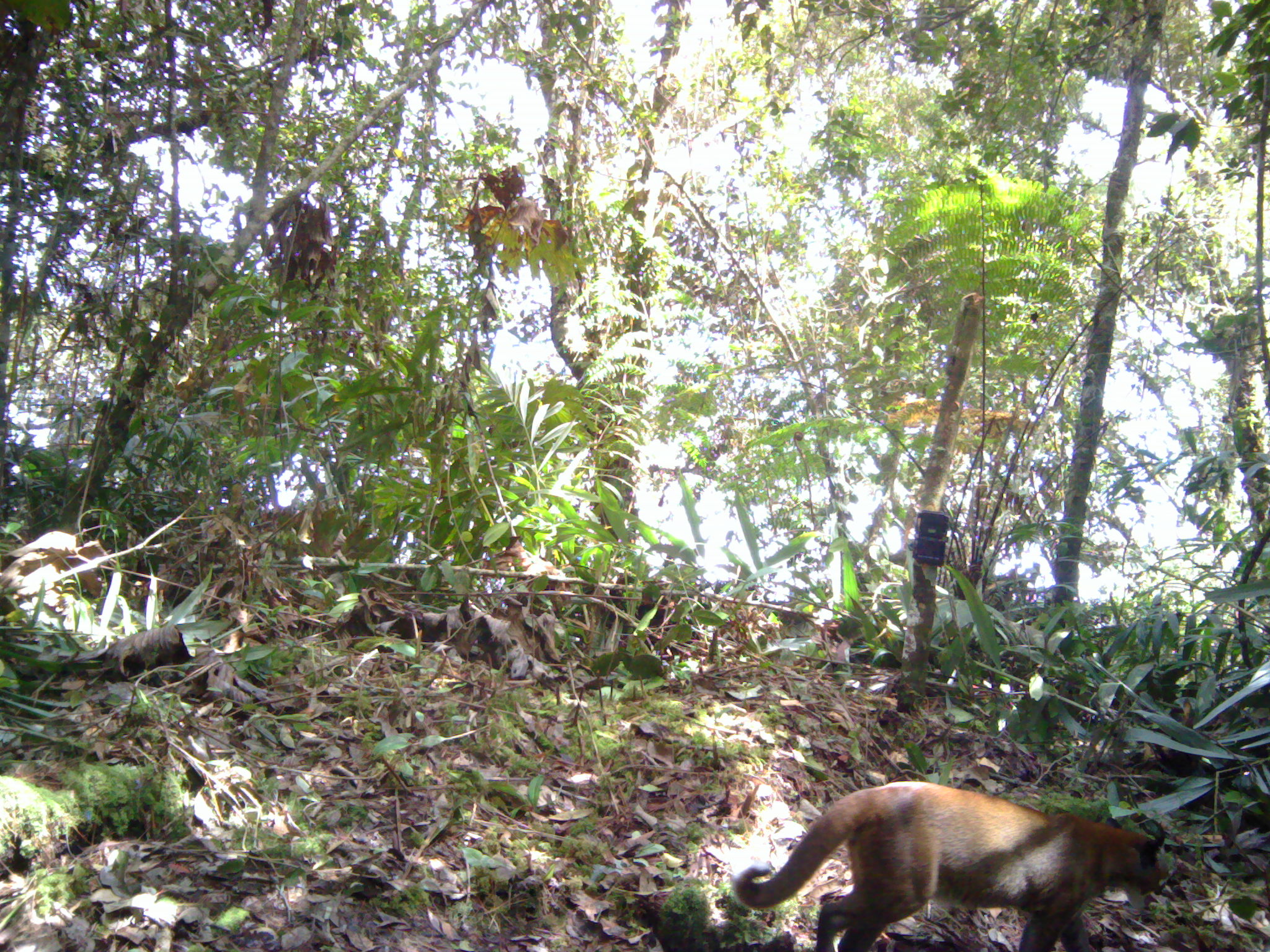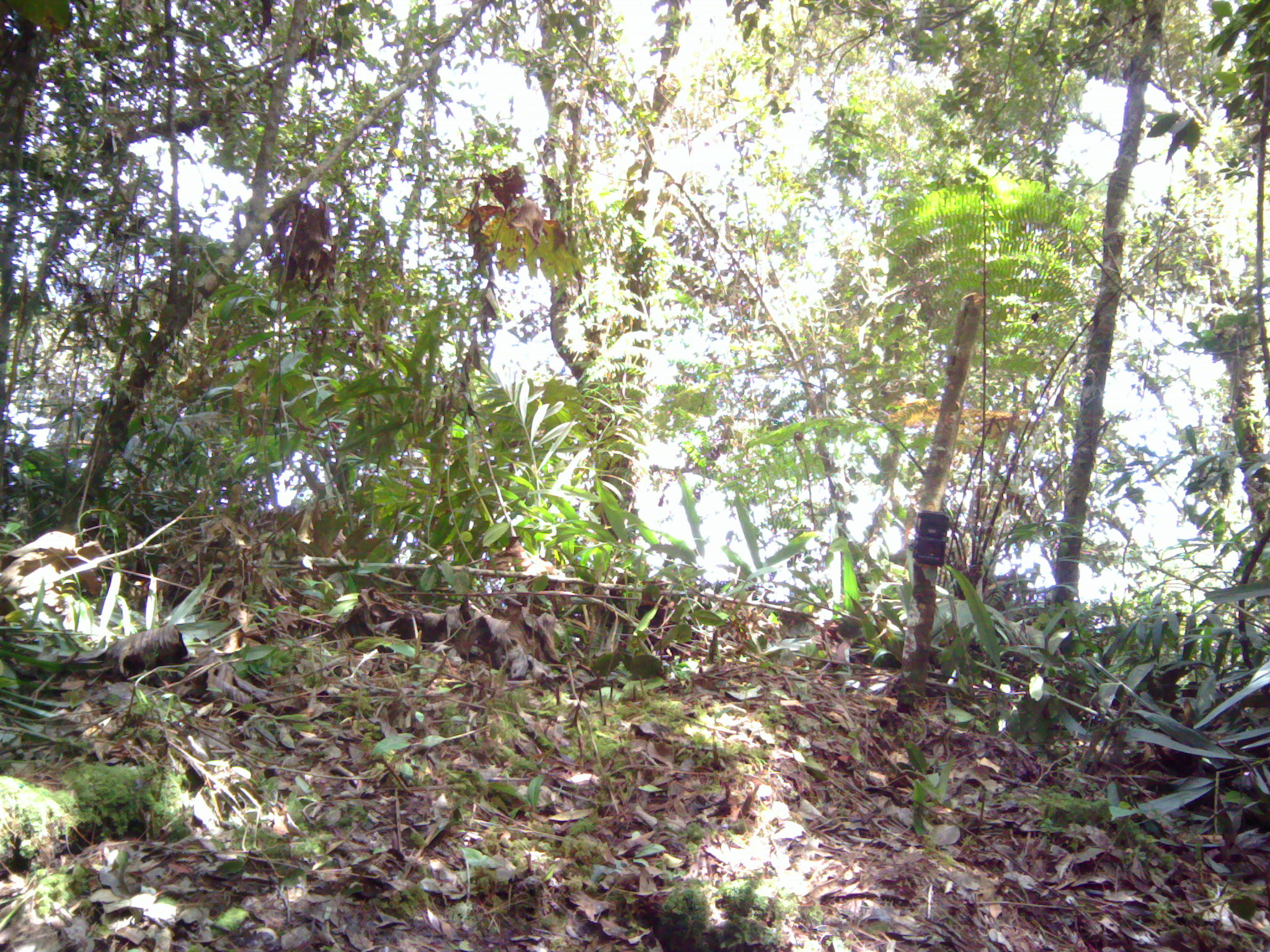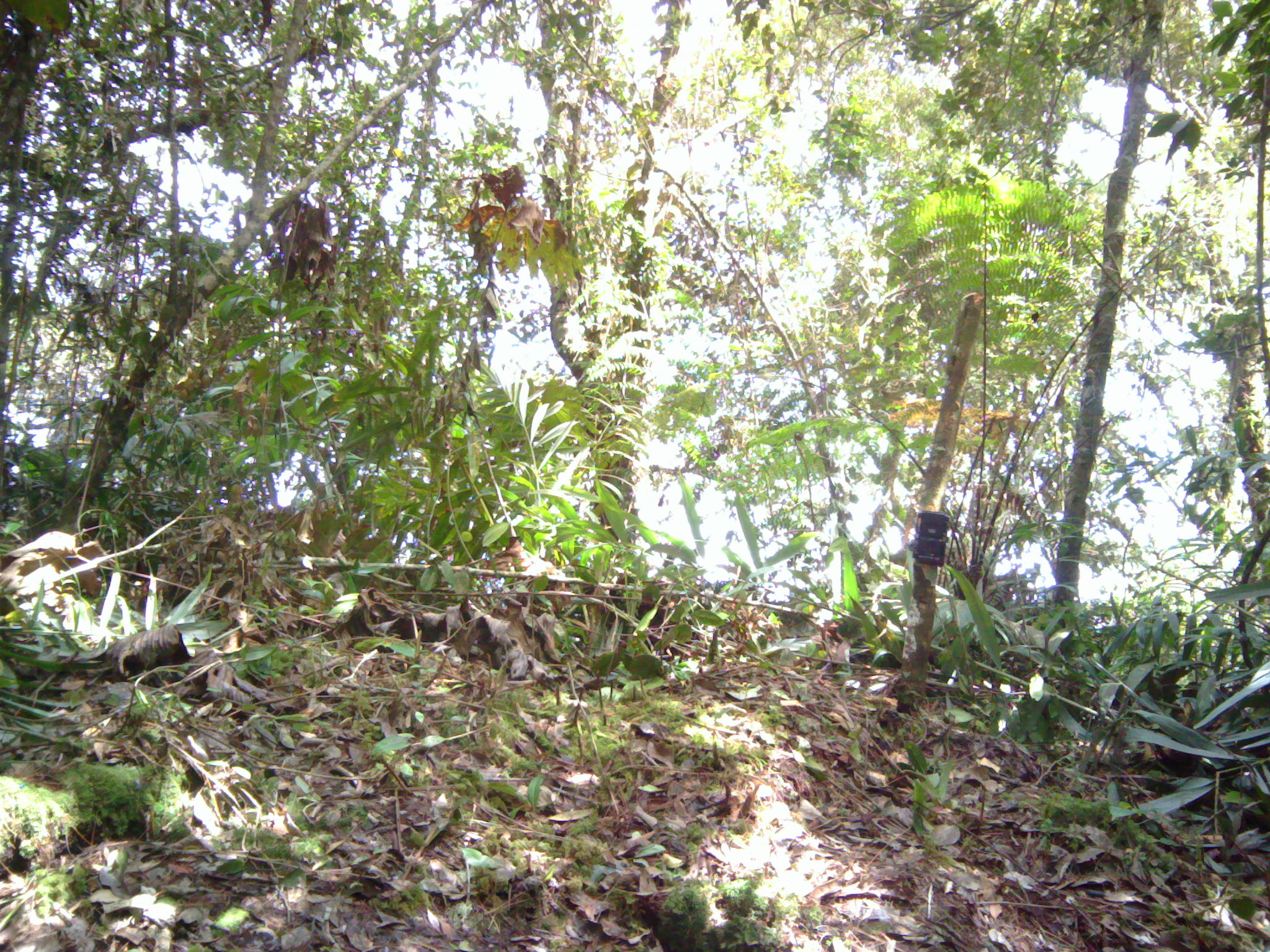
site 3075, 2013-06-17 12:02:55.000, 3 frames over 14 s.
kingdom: Animalia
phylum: Chordata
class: Mammalia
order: Carnivora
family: Felidae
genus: Catopuma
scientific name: Catopuma temminckii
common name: asian golden cat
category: pardofelis temminckii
Pardofelis temminckii (asian golden cat) (Catopuma temminckii), count 1.